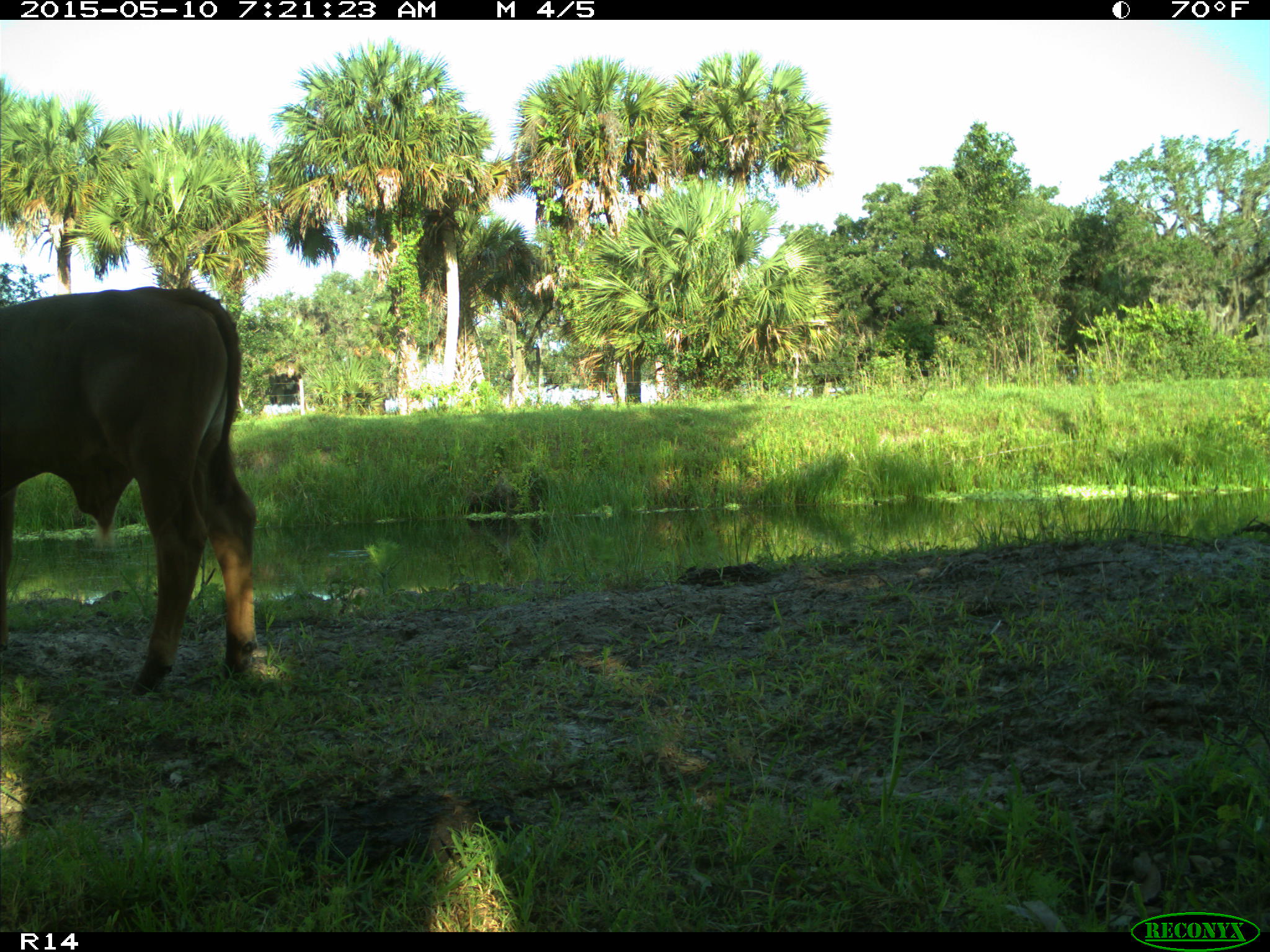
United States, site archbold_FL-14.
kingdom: Animalia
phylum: Chordata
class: Mammalia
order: Artiodactyla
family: Bovidae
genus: Bos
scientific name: Bos taurus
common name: domestic cow